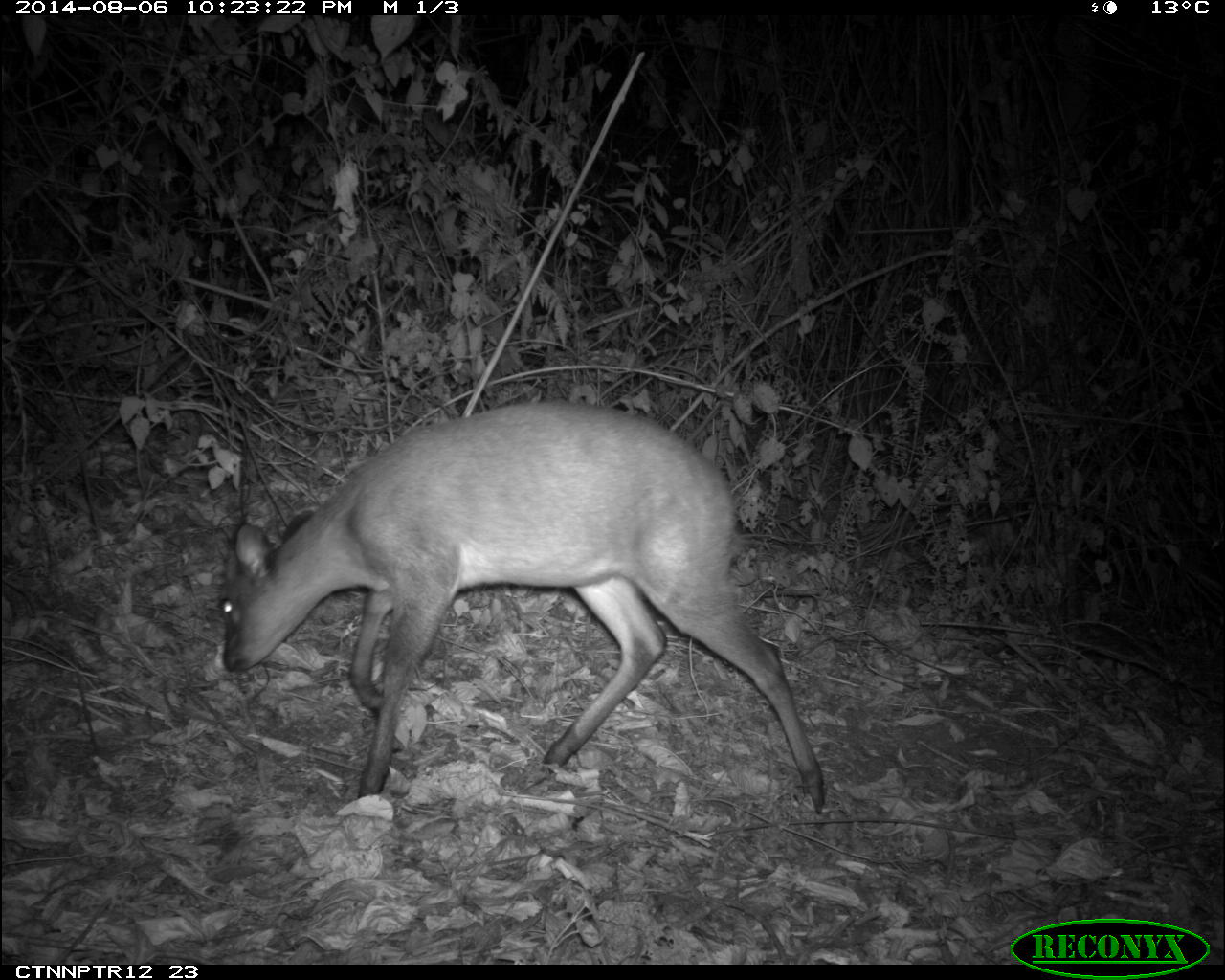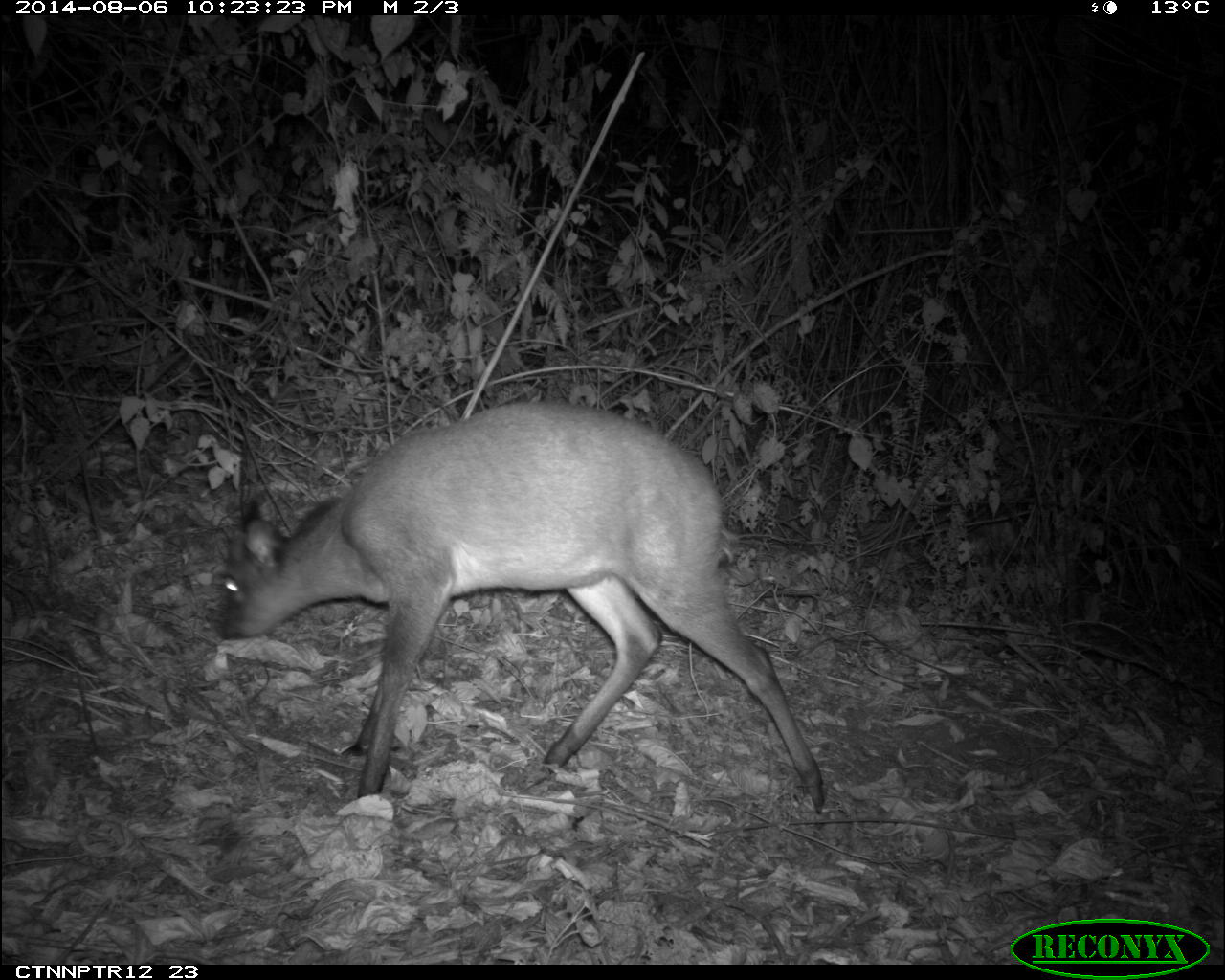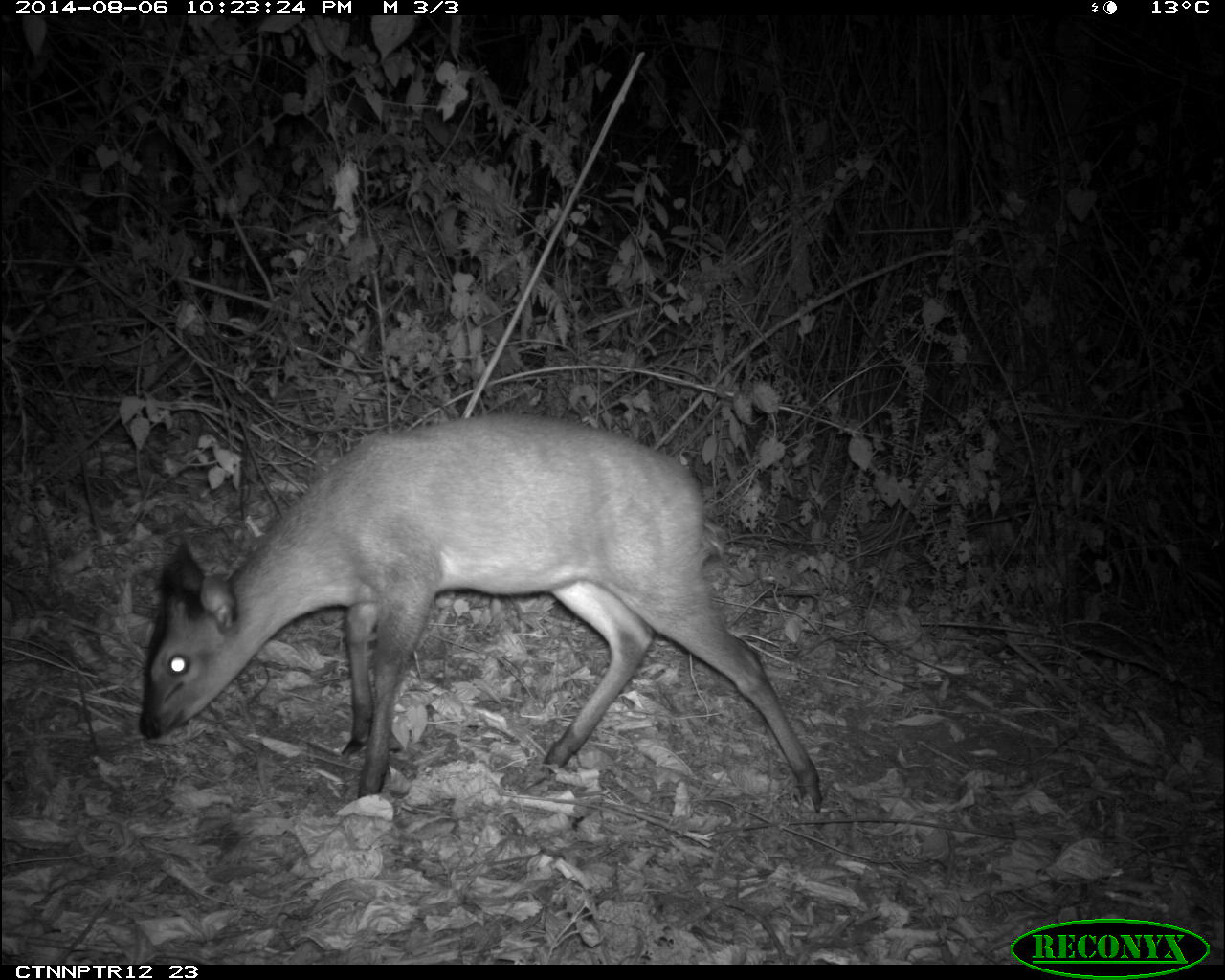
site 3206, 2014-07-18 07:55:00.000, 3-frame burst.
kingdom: Animalia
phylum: Chordata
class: Mammalia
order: Artiodactyla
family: Bovidae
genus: Cephalophus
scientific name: Cephalophus nigrifrons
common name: black-fronted duiker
Cephalophus nigrifrons (black-fronted duiker), count 1.